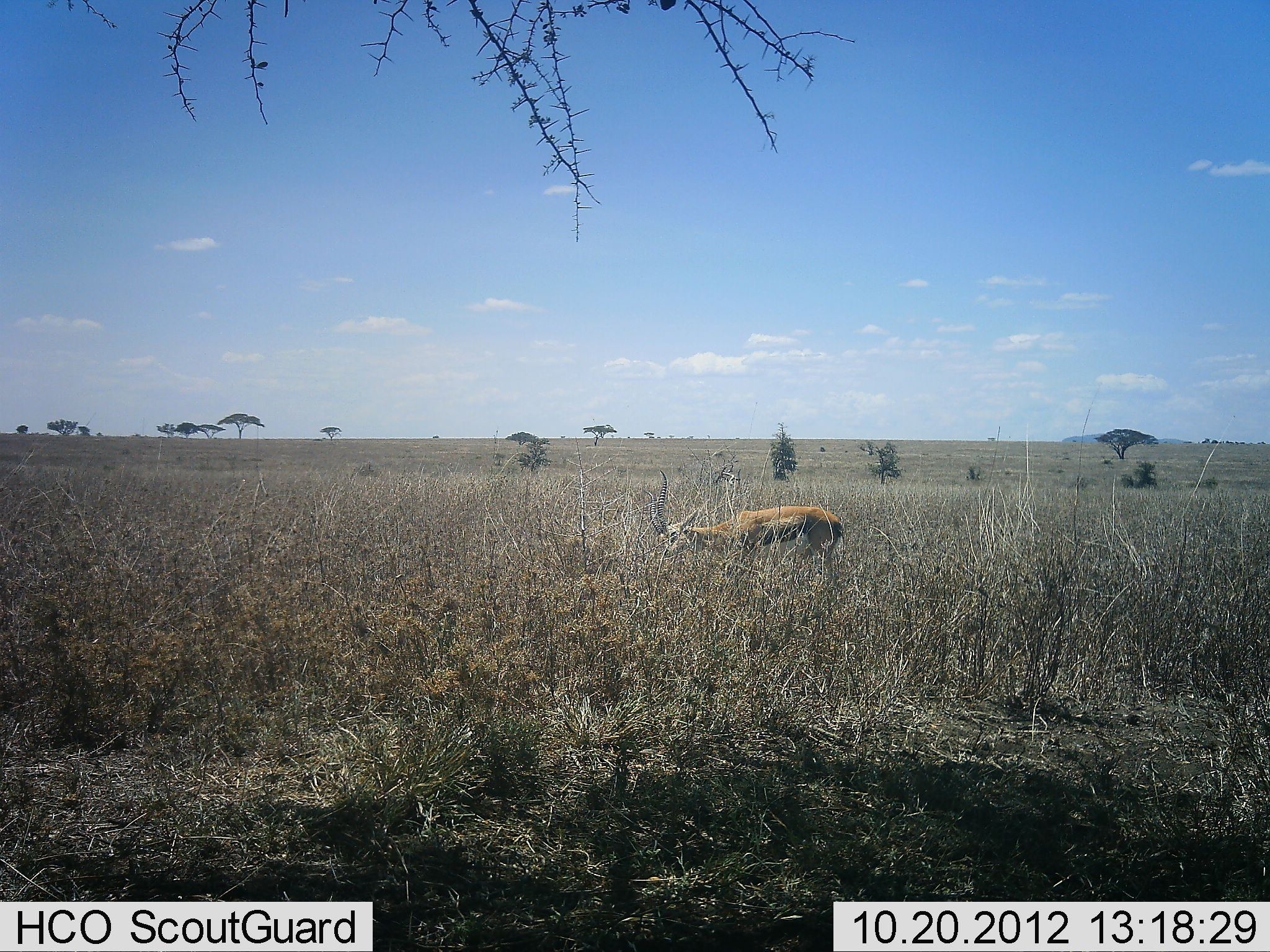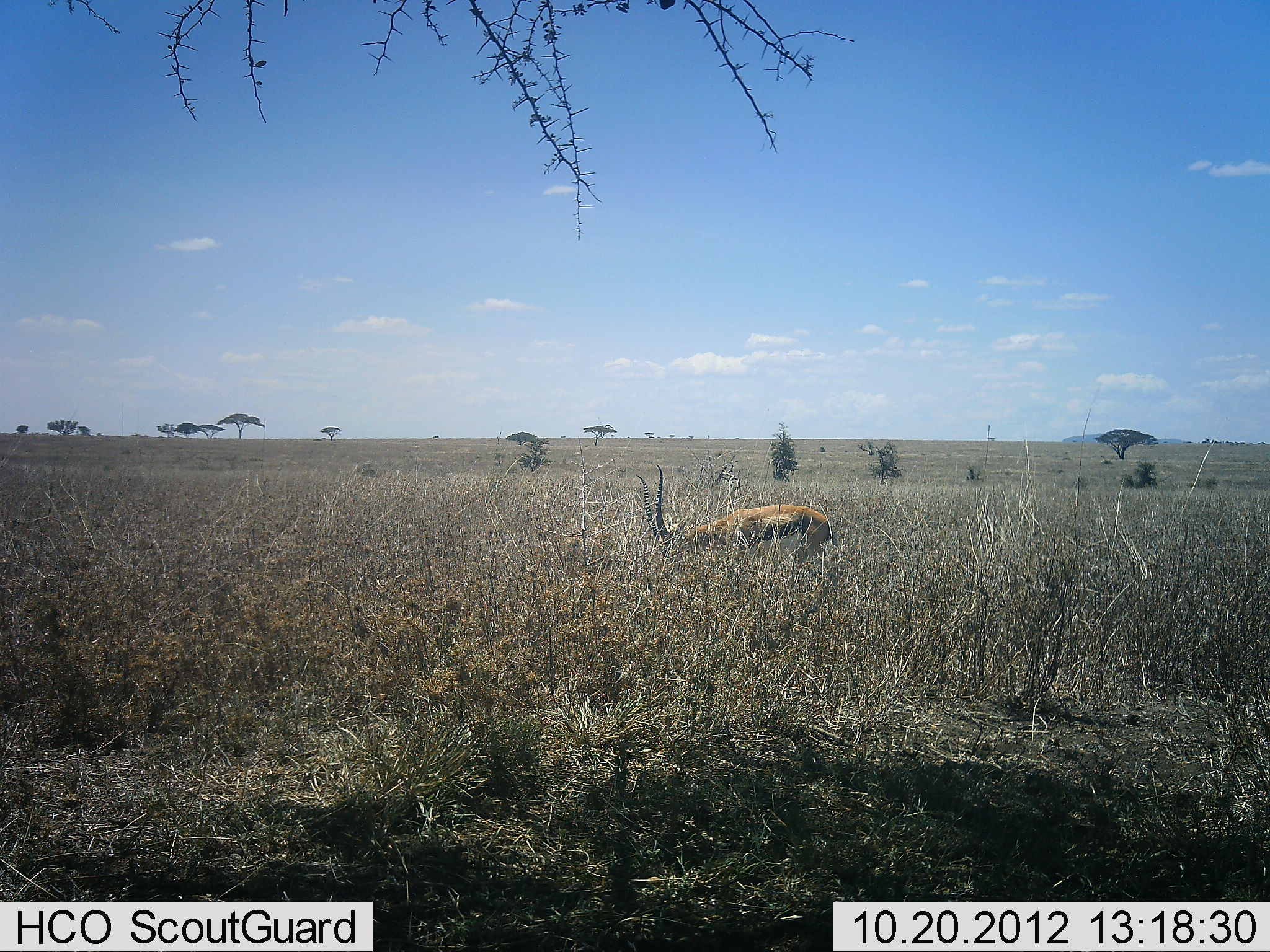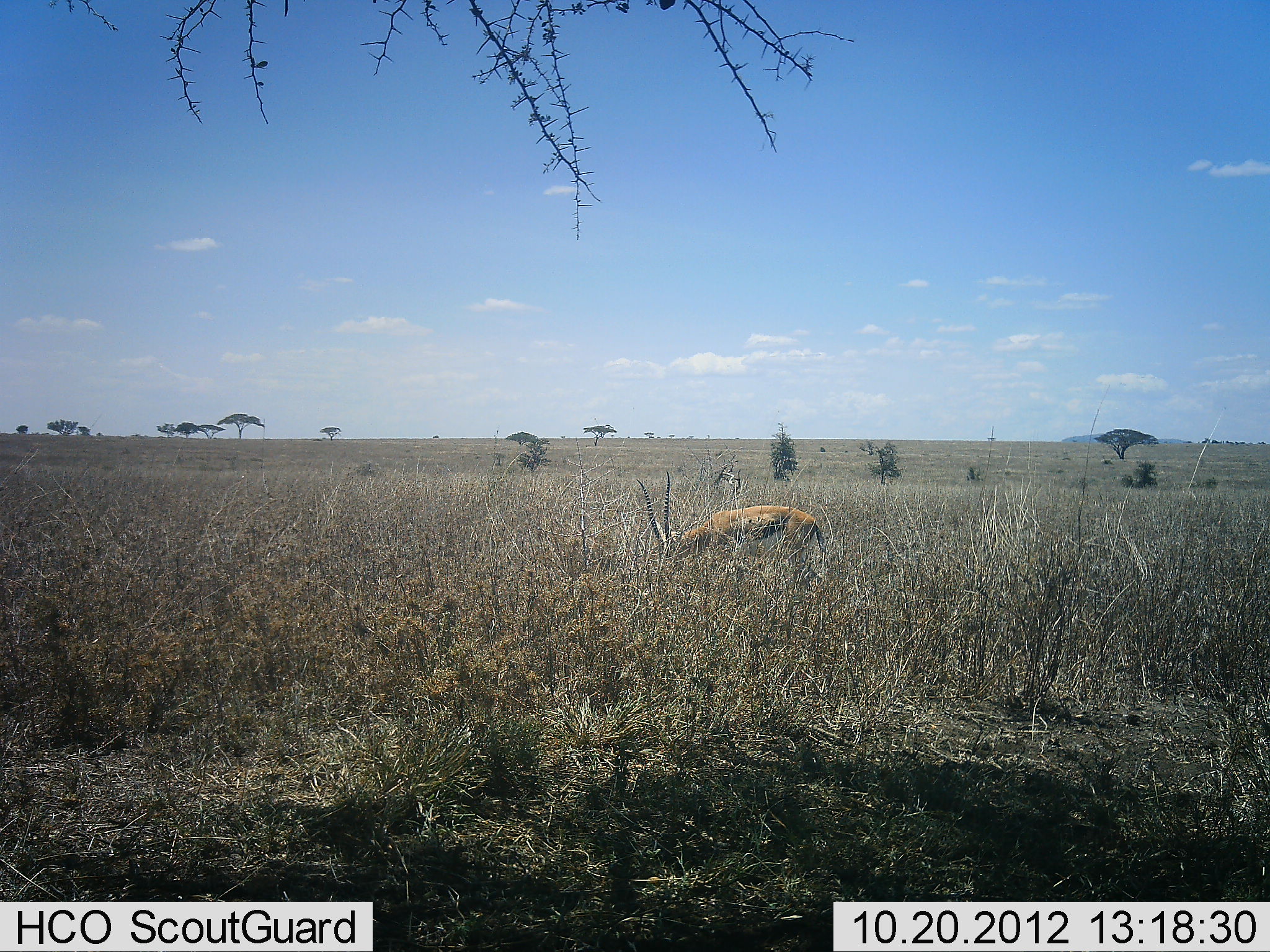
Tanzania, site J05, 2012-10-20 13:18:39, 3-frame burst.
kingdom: Animalia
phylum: Chordata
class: Mammalia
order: Artiodactyla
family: Bovidae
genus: Eudorcas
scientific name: Eudorcas thomsonii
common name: thomson's gazelle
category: gazellethomsons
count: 1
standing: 20%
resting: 10%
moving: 0%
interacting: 0%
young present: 0%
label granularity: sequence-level